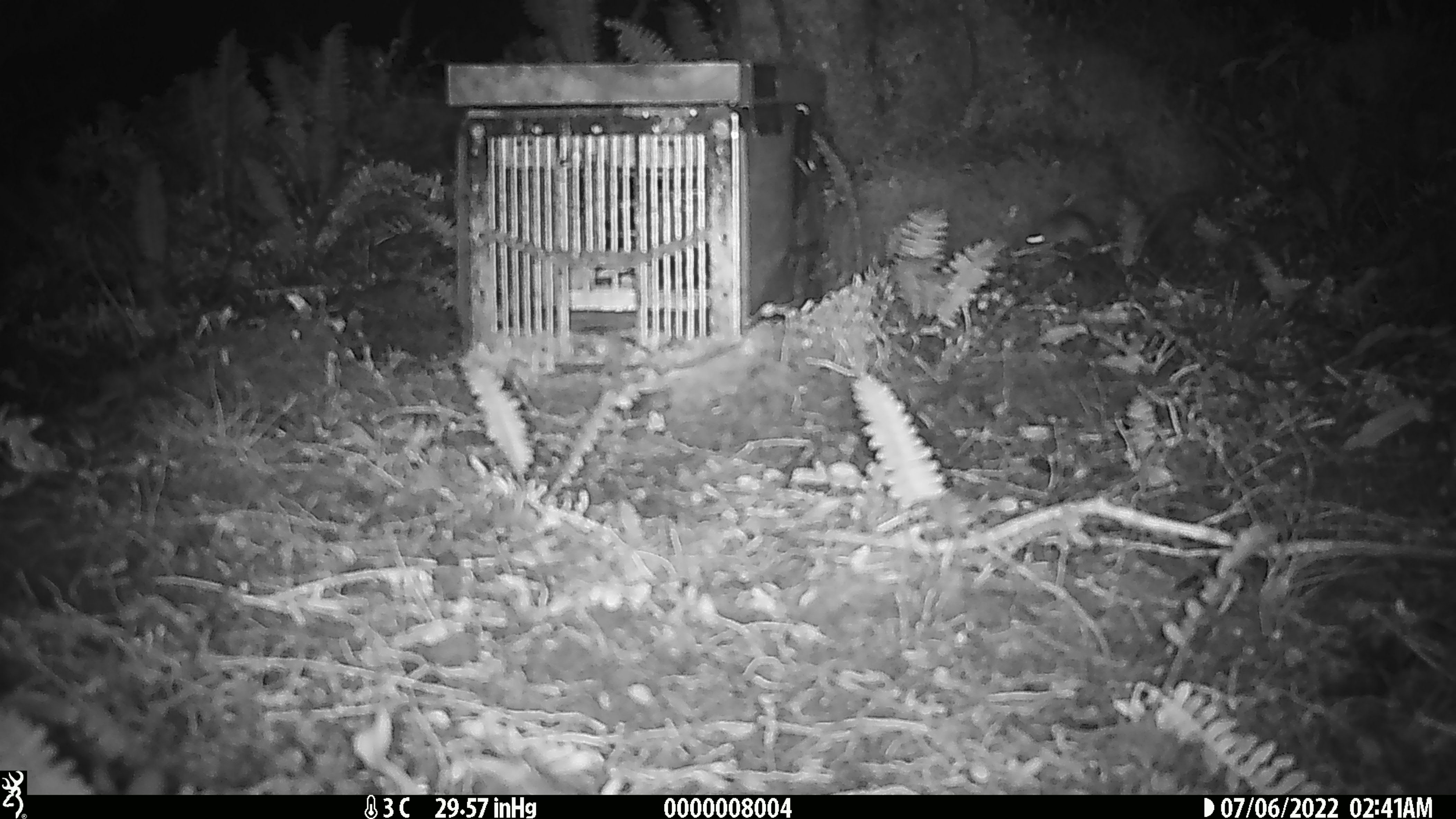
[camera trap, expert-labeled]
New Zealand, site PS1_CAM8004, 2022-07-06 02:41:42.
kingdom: Animalia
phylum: Chordata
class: Mammalia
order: Rodentia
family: Muridae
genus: Mus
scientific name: Mus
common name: mouse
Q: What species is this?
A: Mouse (Mus).